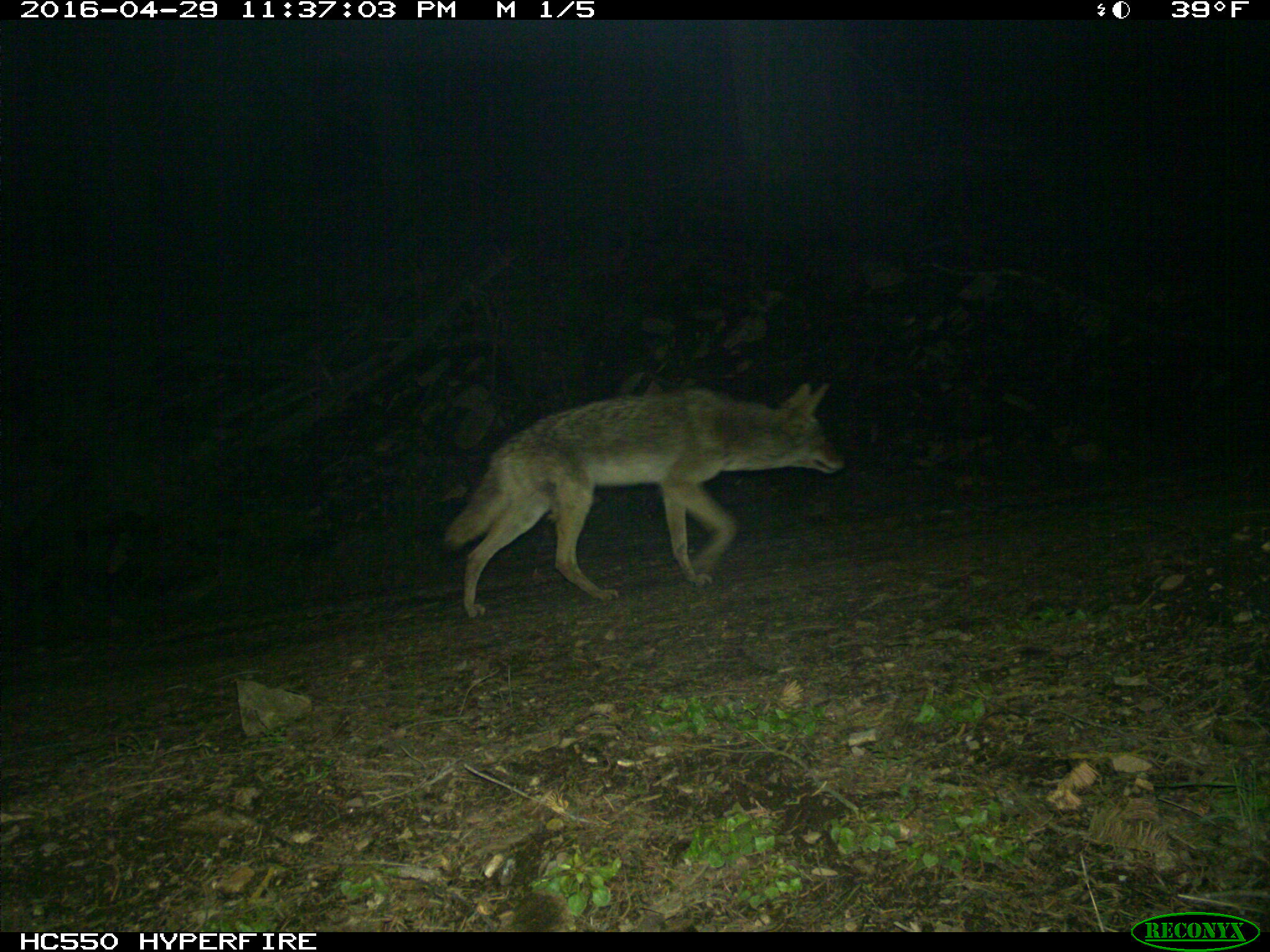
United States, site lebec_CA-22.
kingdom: Animalia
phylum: Chordata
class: Mammalia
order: Carnivora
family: Canidae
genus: Canis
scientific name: Canis latrans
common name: coyote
Canis latrans (coyote).